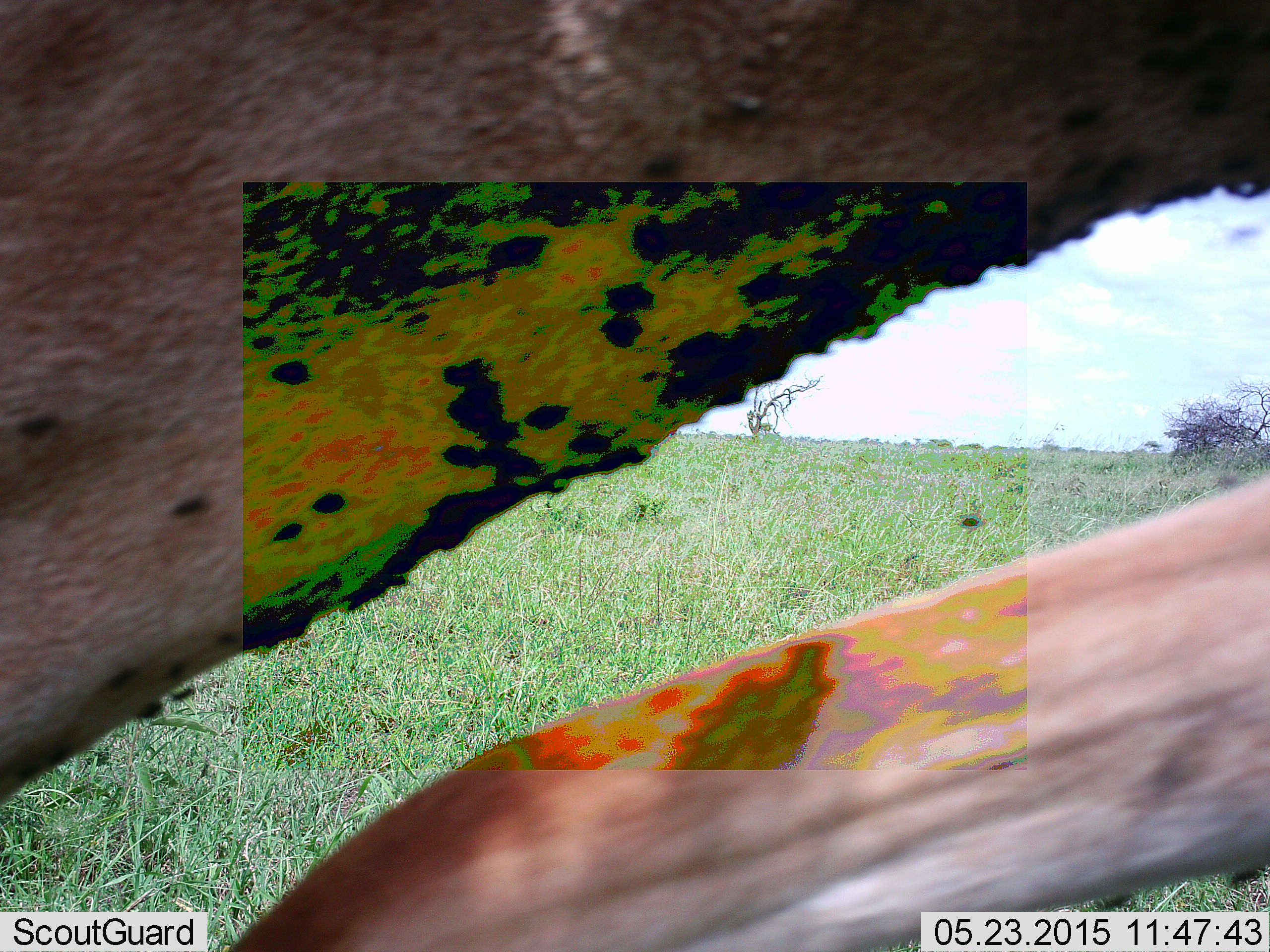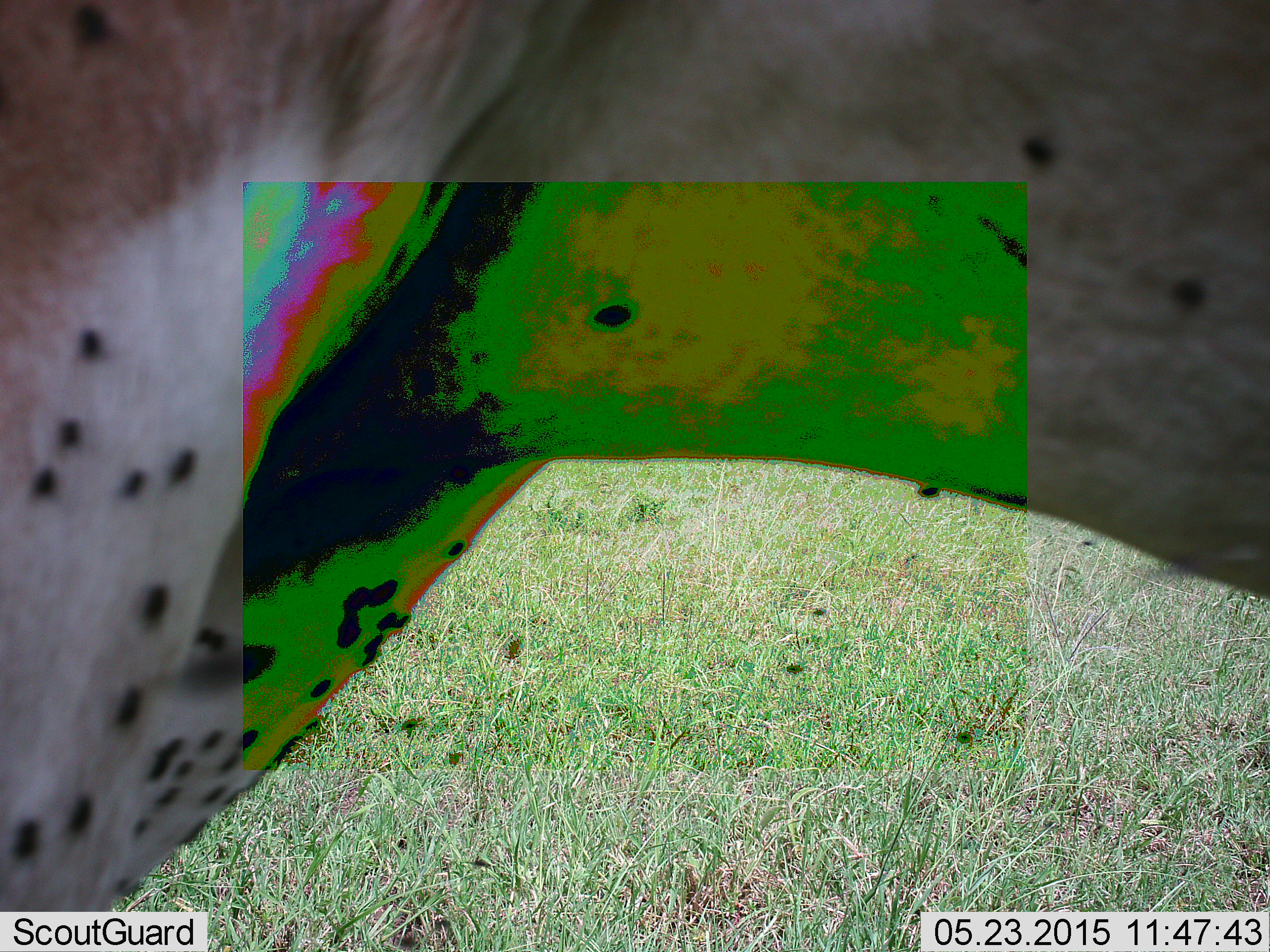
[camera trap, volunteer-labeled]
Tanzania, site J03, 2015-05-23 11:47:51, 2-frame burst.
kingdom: Animalia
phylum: Chordata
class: Mammalia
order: Artiodactyla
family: Bovidae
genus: Alcelaphus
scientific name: Alcelaphus buselaphus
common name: hartebeest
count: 1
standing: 80%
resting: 0%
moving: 60%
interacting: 0%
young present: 0%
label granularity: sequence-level